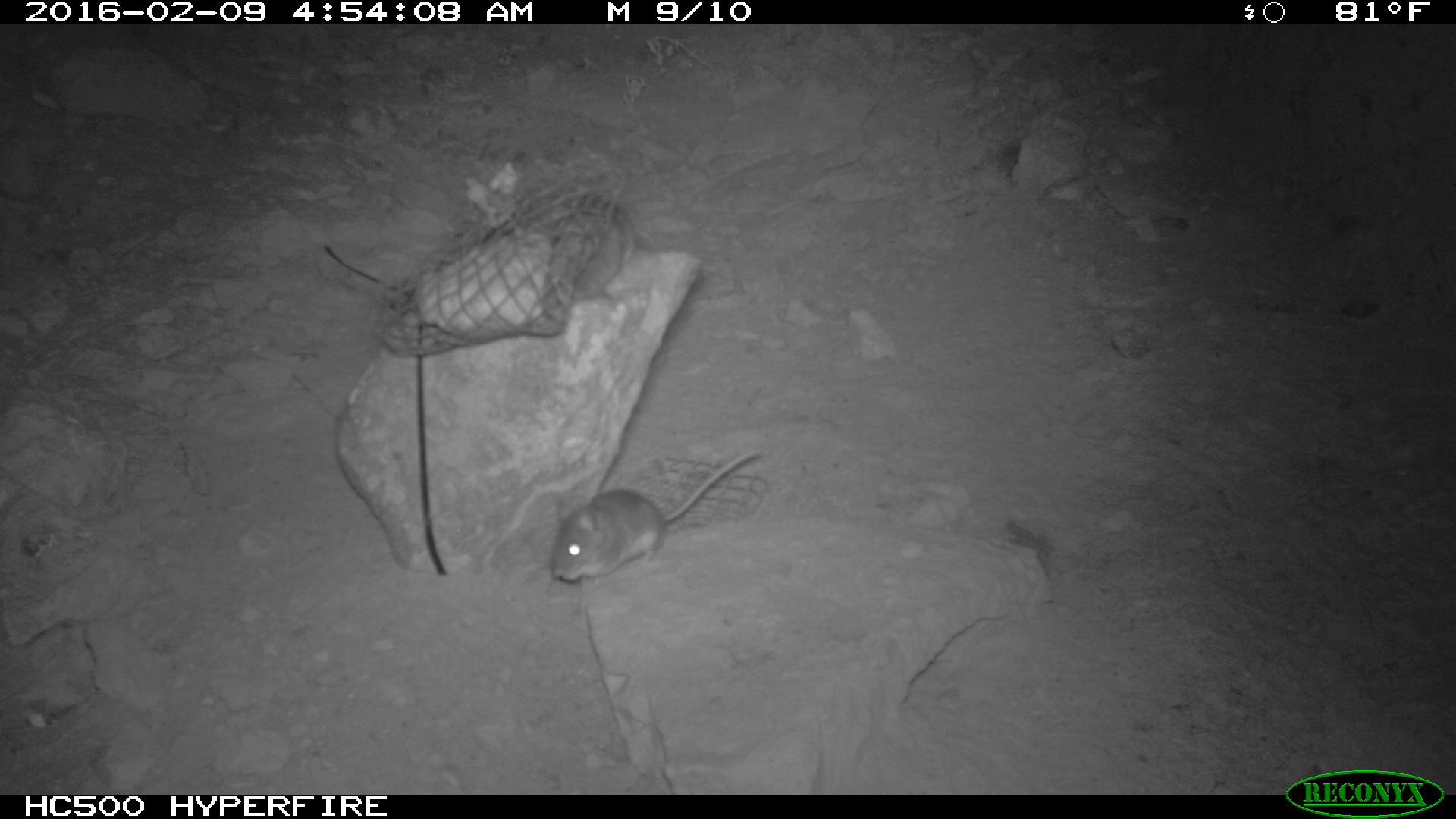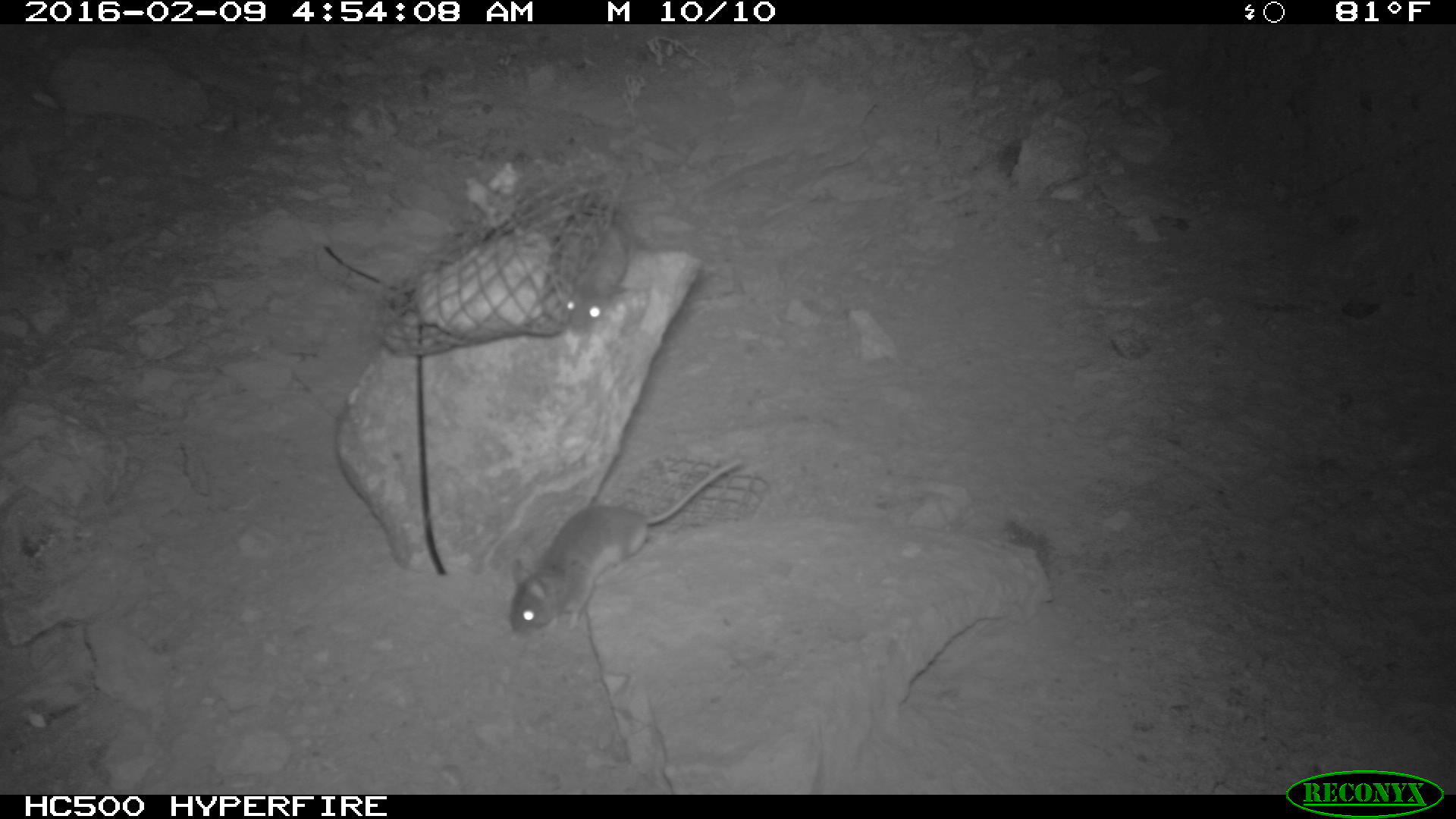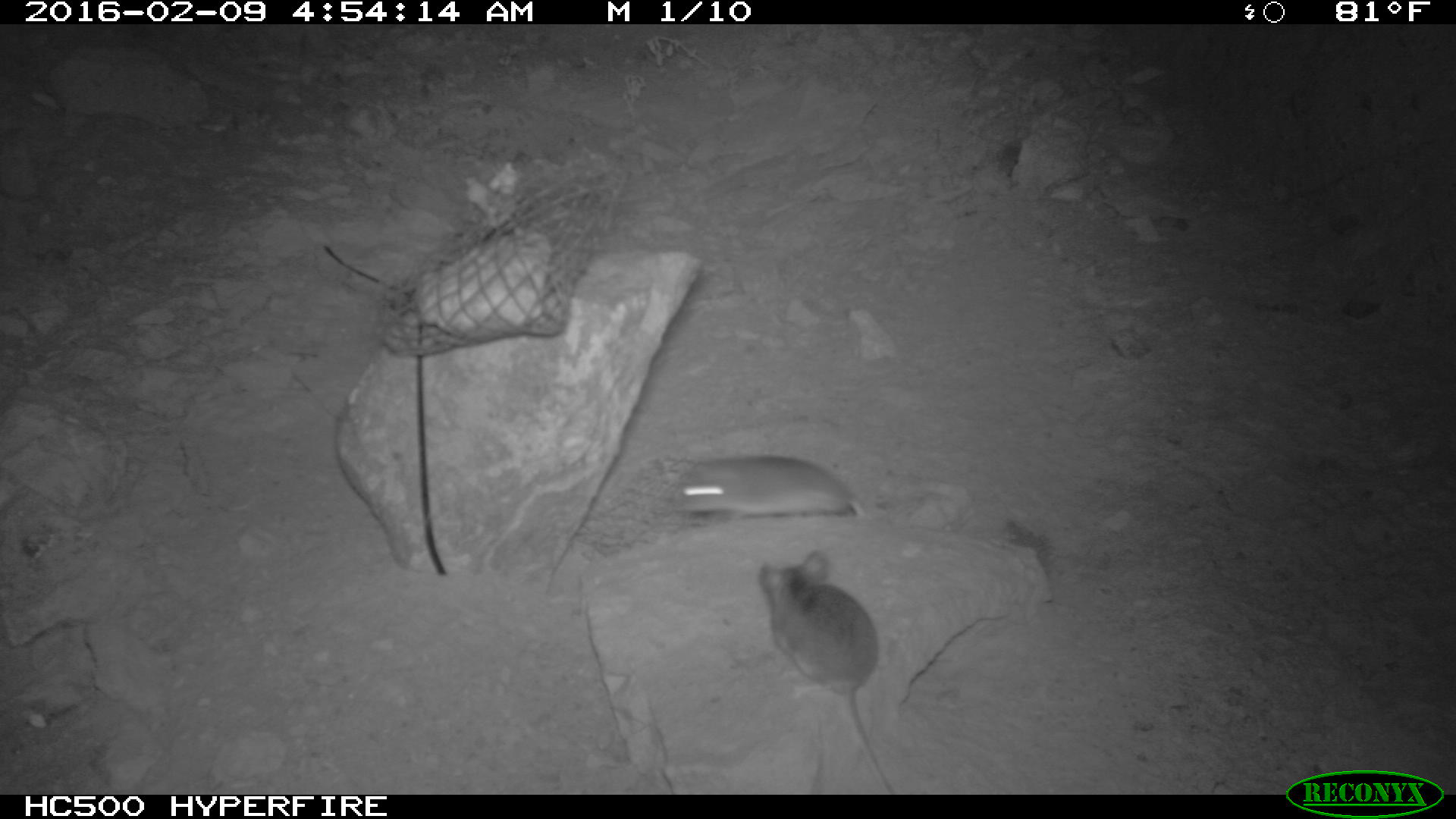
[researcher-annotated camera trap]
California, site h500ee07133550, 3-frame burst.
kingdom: Animalia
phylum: Chordata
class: Mammalia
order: Rodentia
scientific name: Rodentia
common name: rodent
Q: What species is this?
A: Rodent (Rodentia).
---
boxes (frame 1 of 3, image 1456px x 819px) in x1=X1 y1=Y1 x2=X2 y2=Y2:
rodent: x1=548 y1=451 x2=764 y2=579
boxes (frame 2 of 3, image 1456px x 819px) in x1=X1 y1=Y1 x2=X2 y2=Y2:
rodent: x1=507 y1=457 x2=743 y2=638; x1=556 y1=215 x2=628 y2=331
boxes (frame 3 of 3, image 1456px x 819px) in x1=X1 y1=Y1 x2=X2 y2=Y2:
rodent: x1=759 y1=551 x2=896 y2=794; x1=663 y1=453 x2=868 y2=524